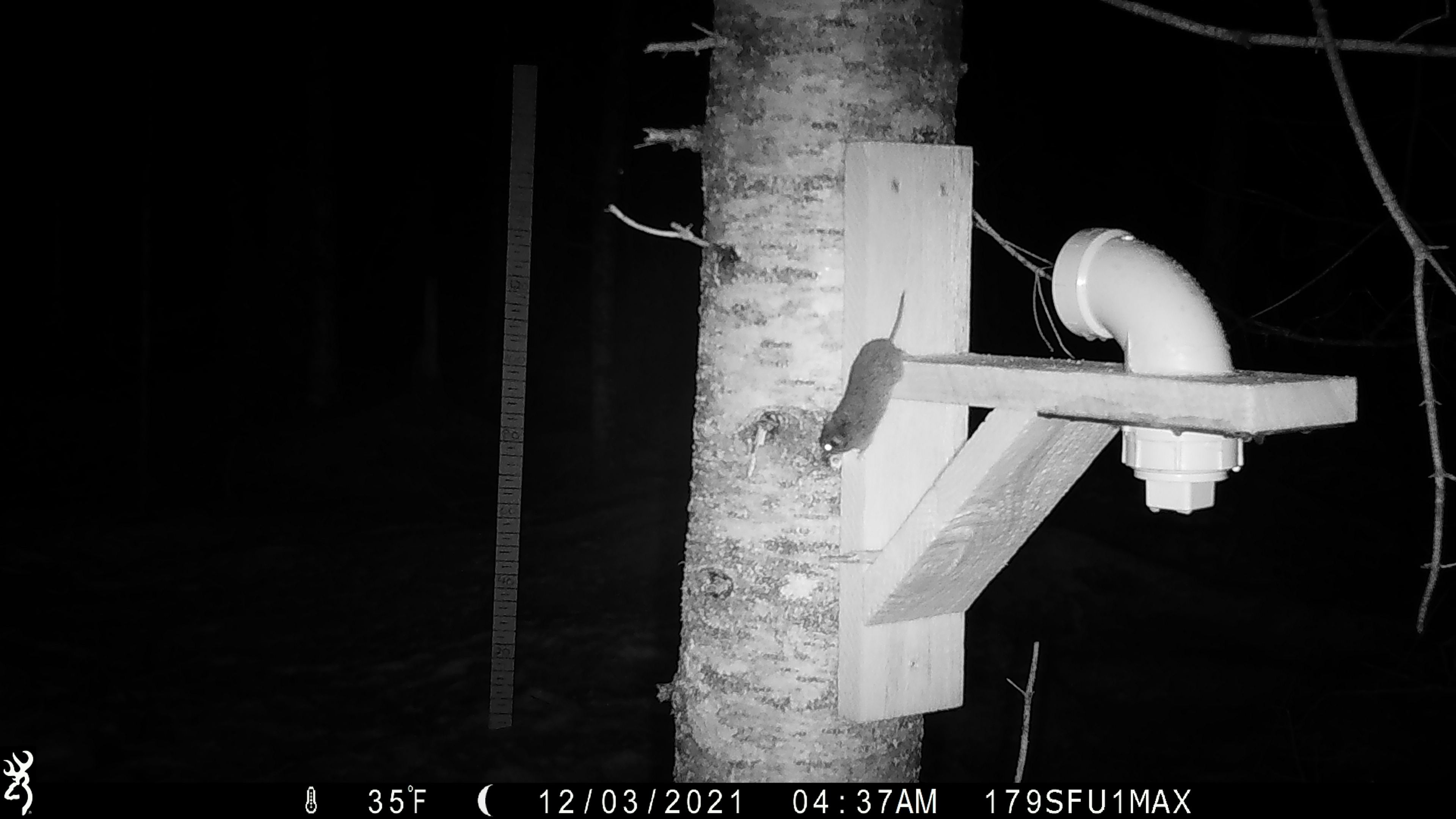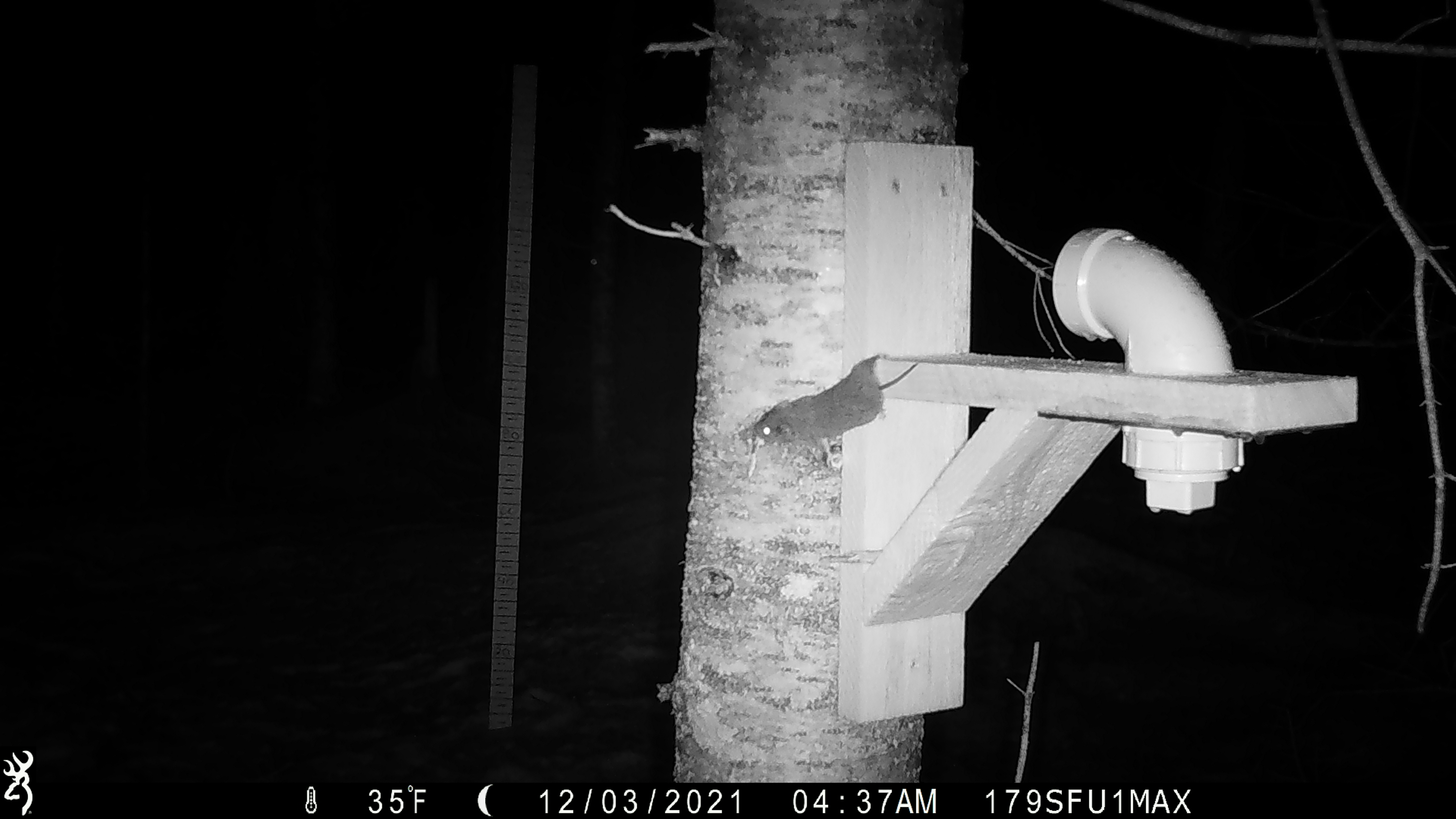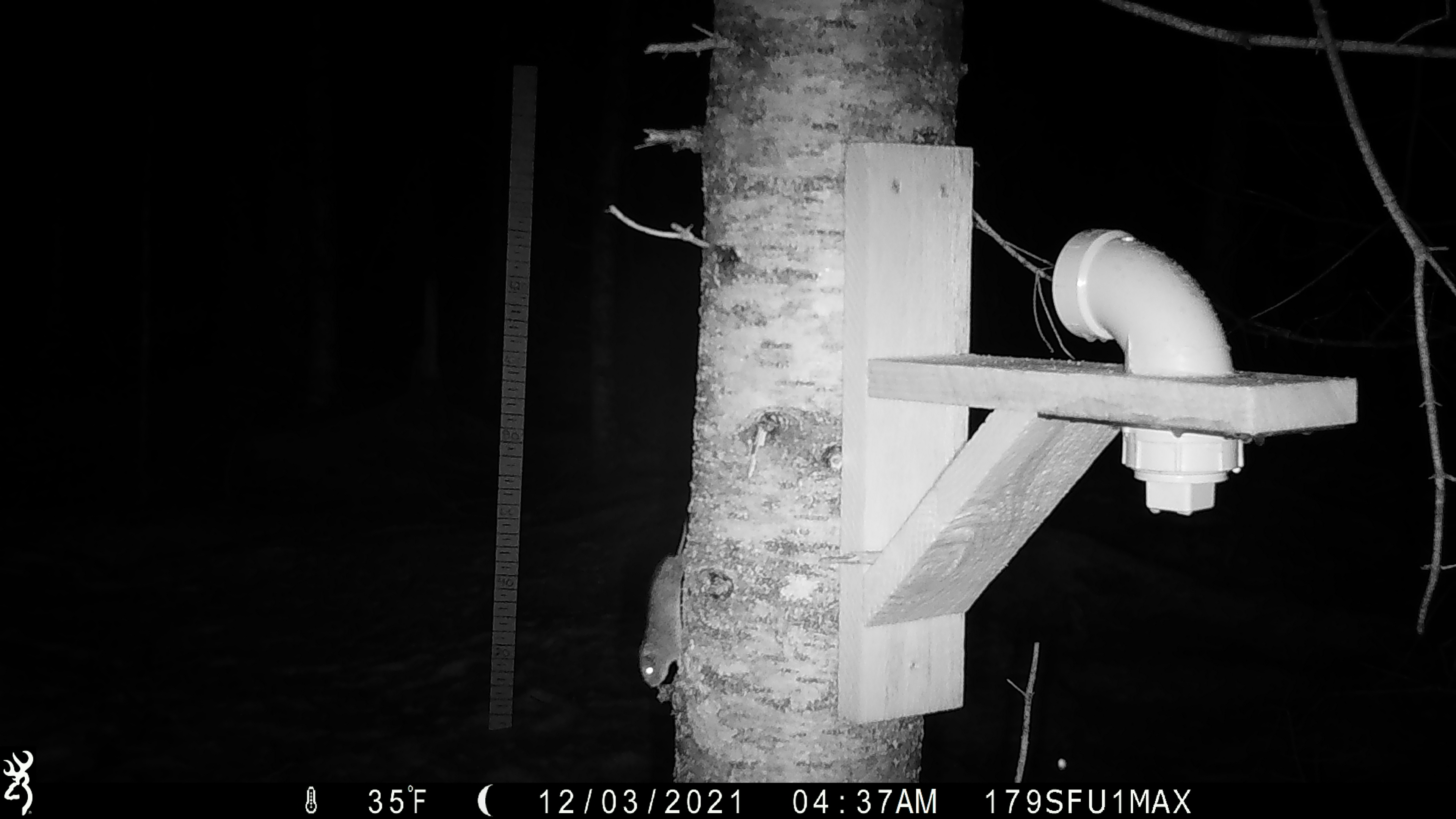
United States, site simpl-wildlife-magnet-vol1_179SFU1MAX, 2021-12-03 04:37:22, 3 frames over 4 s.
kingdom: Animalia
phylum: Chordata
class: Mammalia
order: Rodentia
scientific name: Rodentia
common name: mouse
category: mouse sp.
Mouse sp. (mouse) (Rodentia).